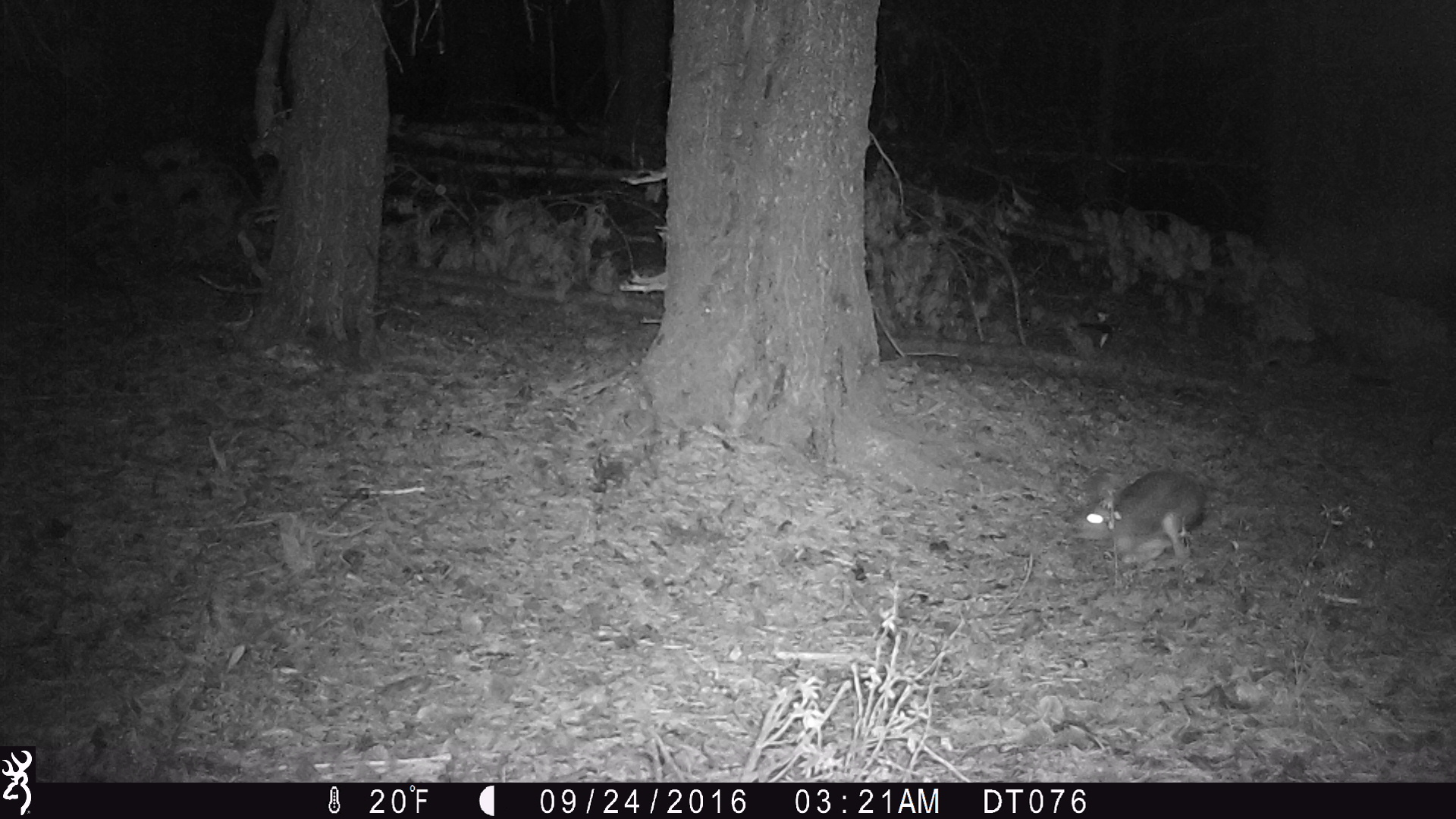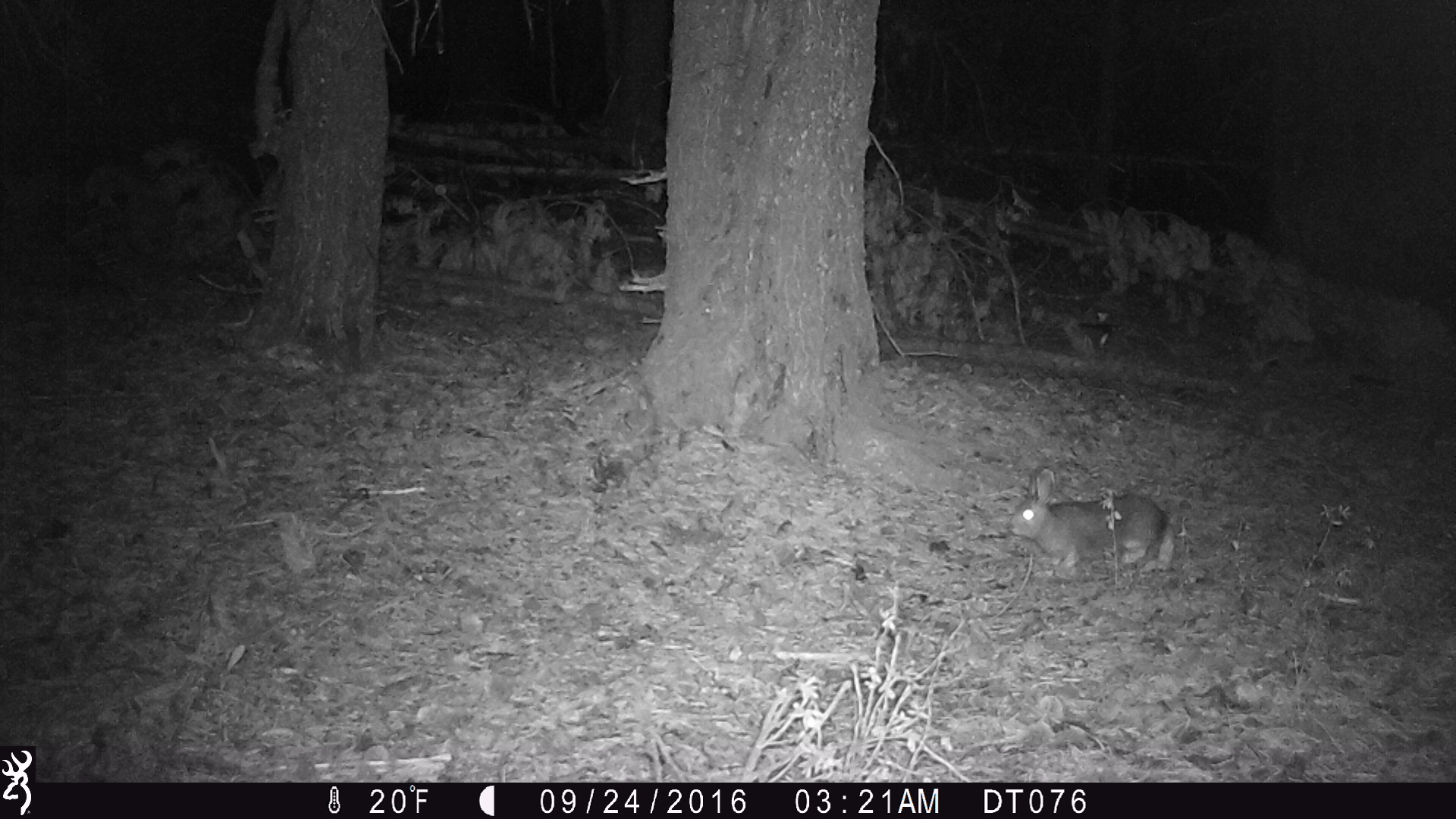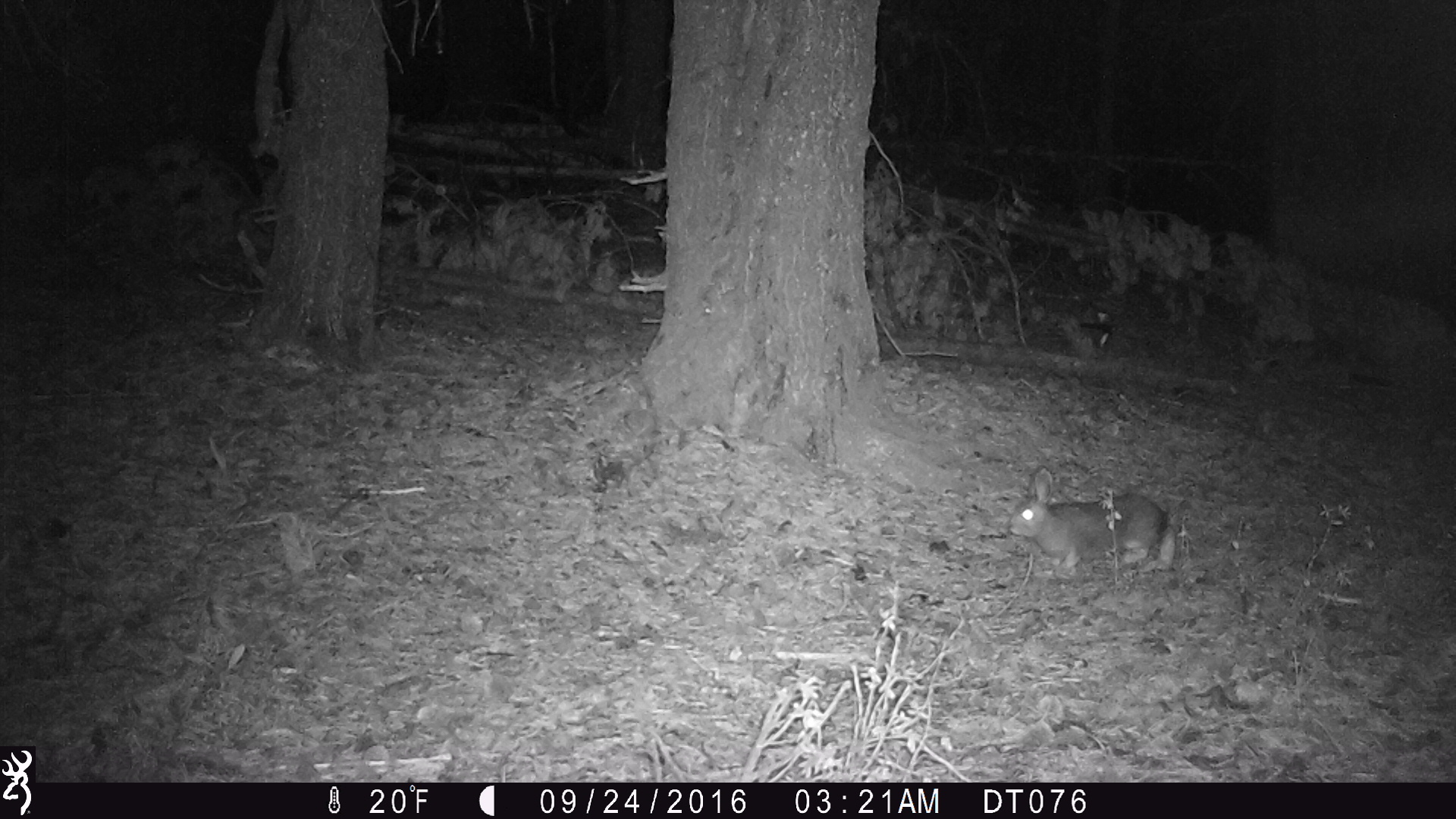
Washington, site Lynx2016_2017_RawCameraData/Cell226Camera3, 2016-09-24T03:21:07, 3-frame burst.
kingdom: Animalia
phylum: Chordata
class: Mammalia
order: Lagomorpha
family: Leporidae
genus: Lepus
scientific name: Lepus americanus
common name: snowshoe hare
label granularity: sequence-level